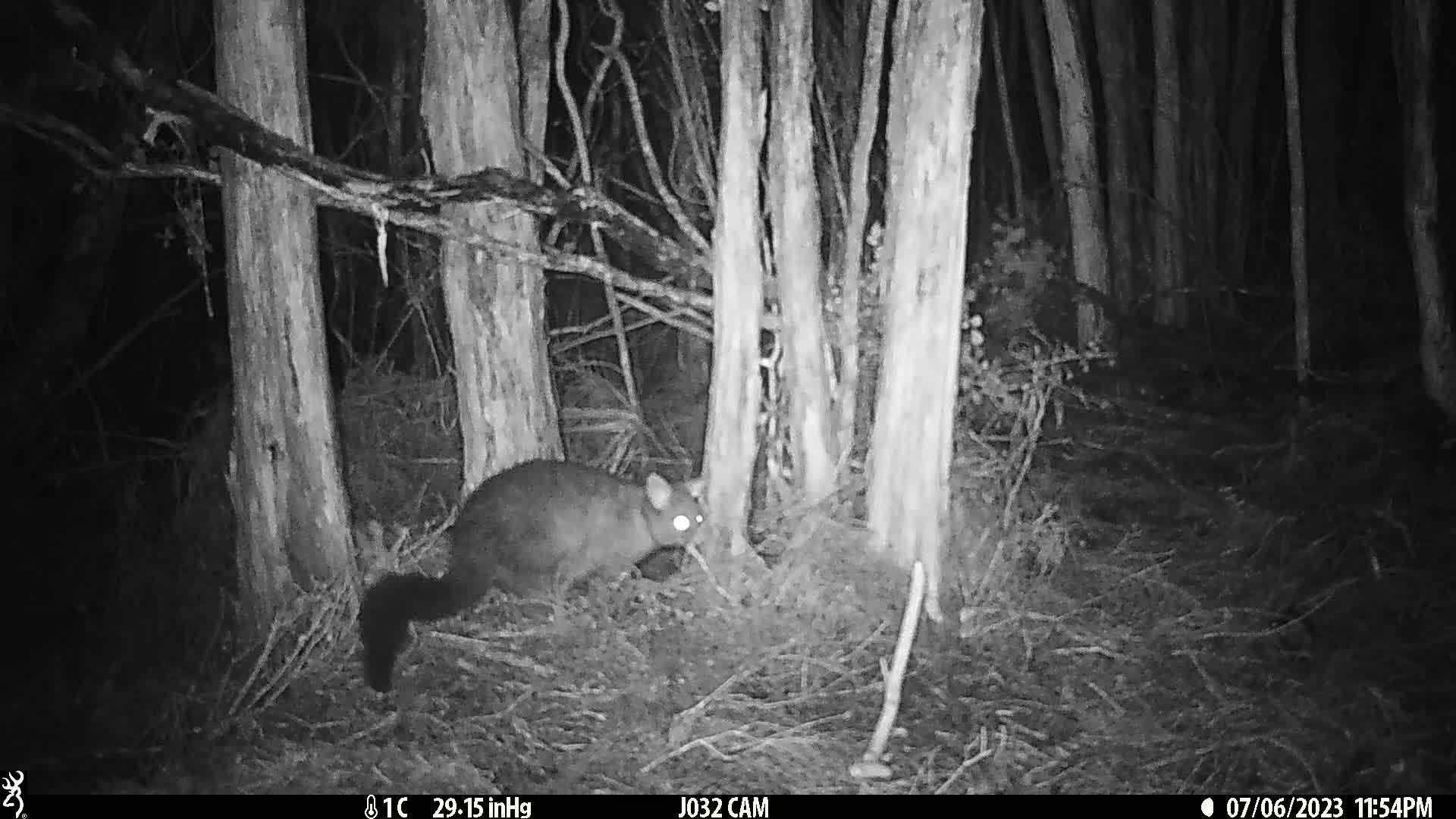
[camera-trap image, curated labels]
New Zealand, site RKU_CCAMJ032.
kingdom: Animalia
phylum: Chordata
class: Mammalia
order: Diprotodontia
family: Phalangeridae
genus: Trichosurus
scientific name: Trichosurus vulpecula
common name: common brushtail possum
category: possum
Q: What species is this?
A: Possum (common brushtail possum) (Trichosurus vulpecula).